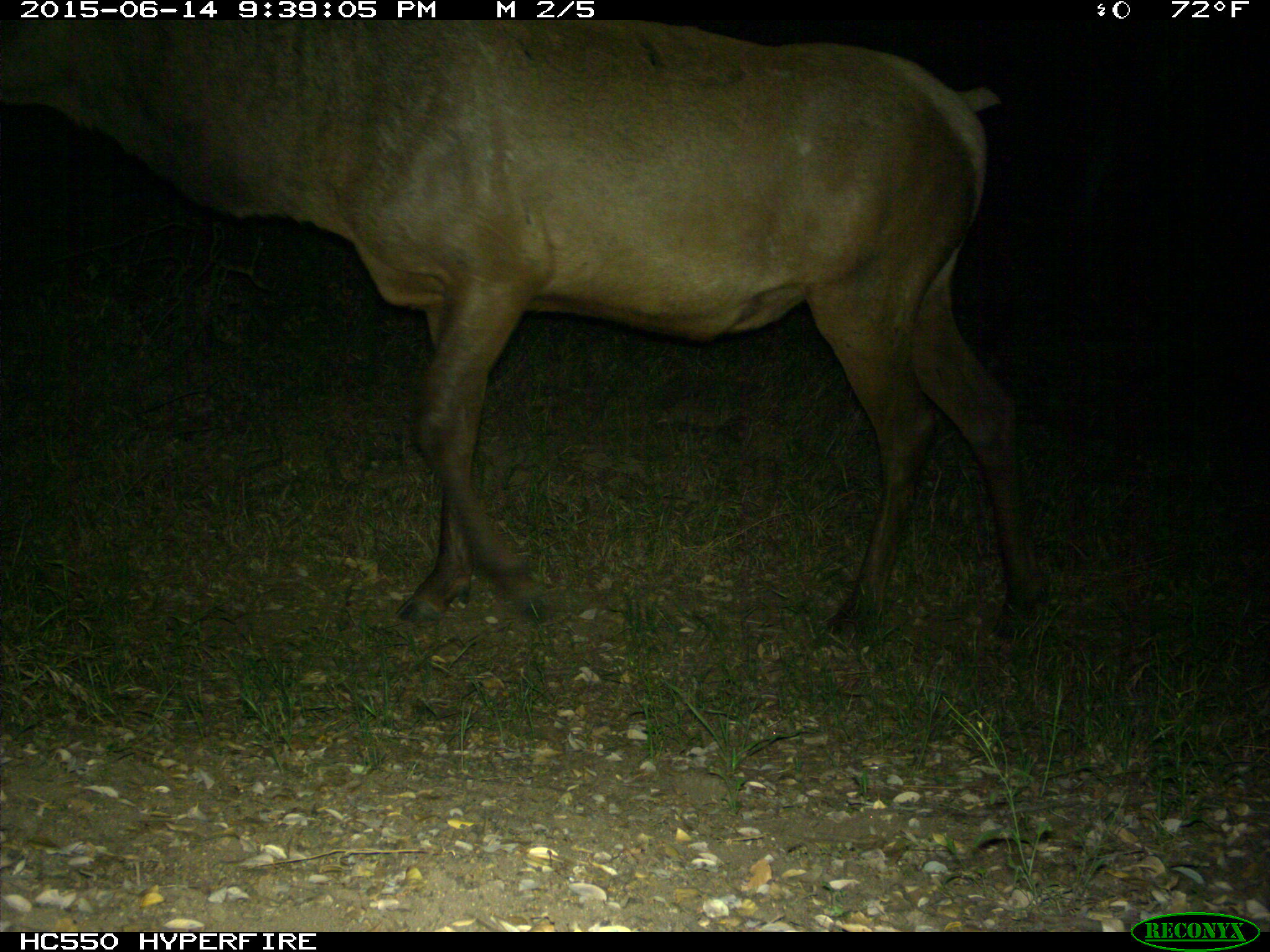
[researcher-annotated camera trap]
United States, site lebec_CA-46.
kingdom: Animalia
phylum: Chordata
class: Mammalia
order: Artiodactyla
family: Cervidae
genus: Cervus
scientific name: Cervus canadensis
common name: elk